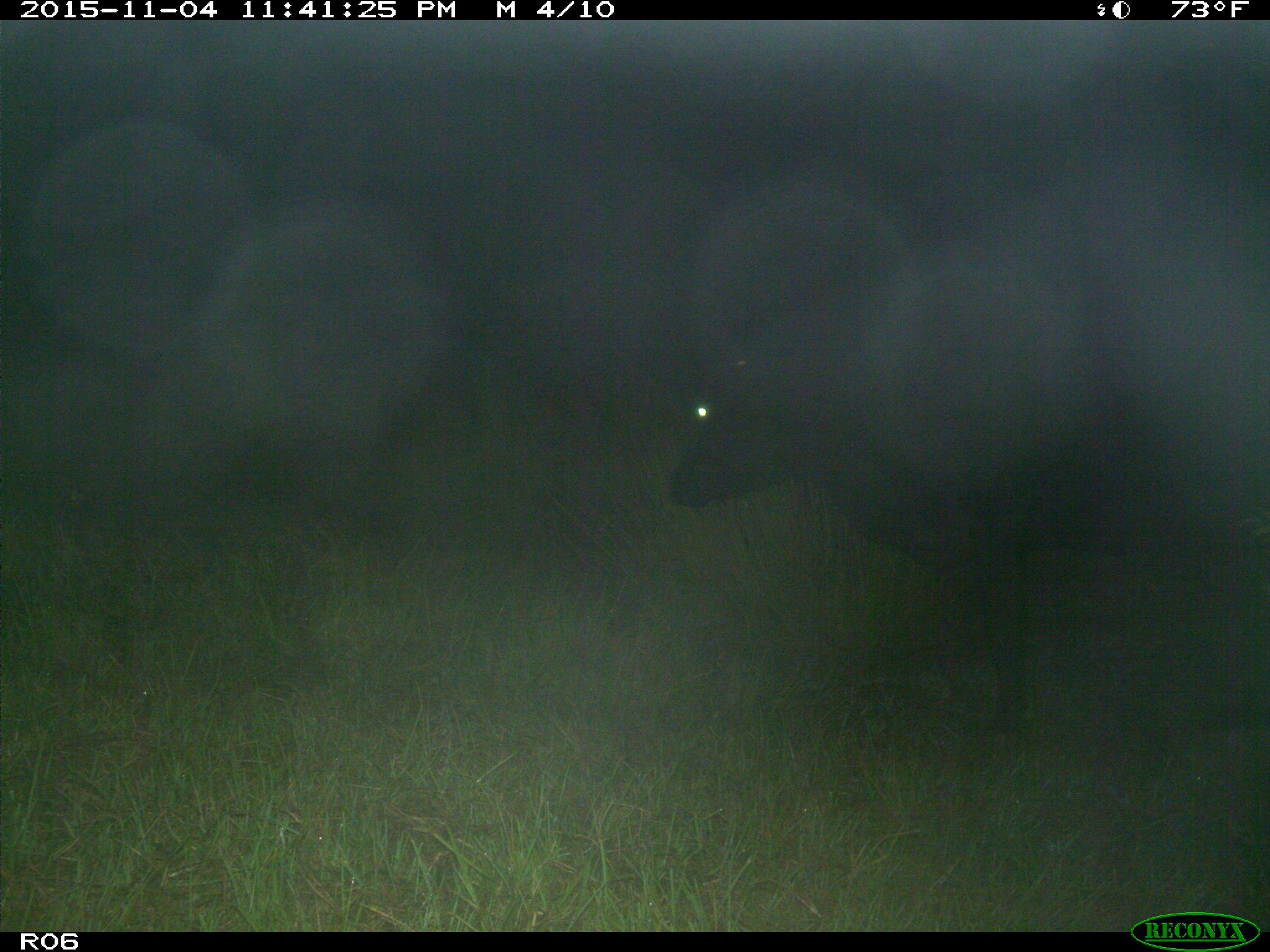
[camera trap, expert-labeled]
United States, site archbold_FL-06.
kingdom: Animalia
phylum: Chordata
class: Mammalia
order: Artiodactyla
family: Bovidae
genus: Bos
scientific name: Bos taurus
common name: domestic cow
Bos taurus (domestic cow).